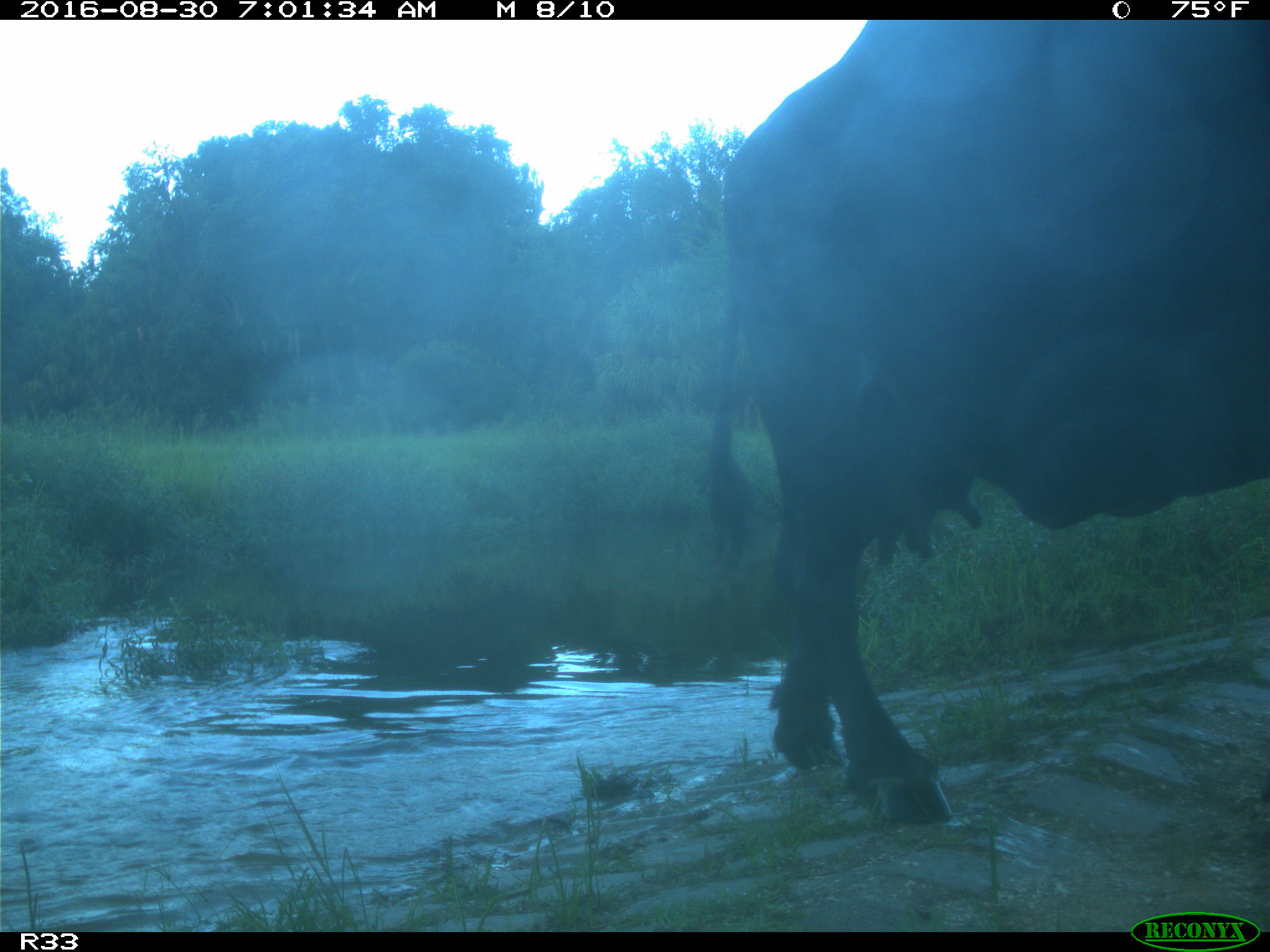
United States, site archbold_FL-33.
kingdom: Animalia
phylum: Chordata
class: Mammalia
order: Artiodactyla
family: Bovidae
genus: Bos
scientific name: Bos taurus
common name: domestic cow